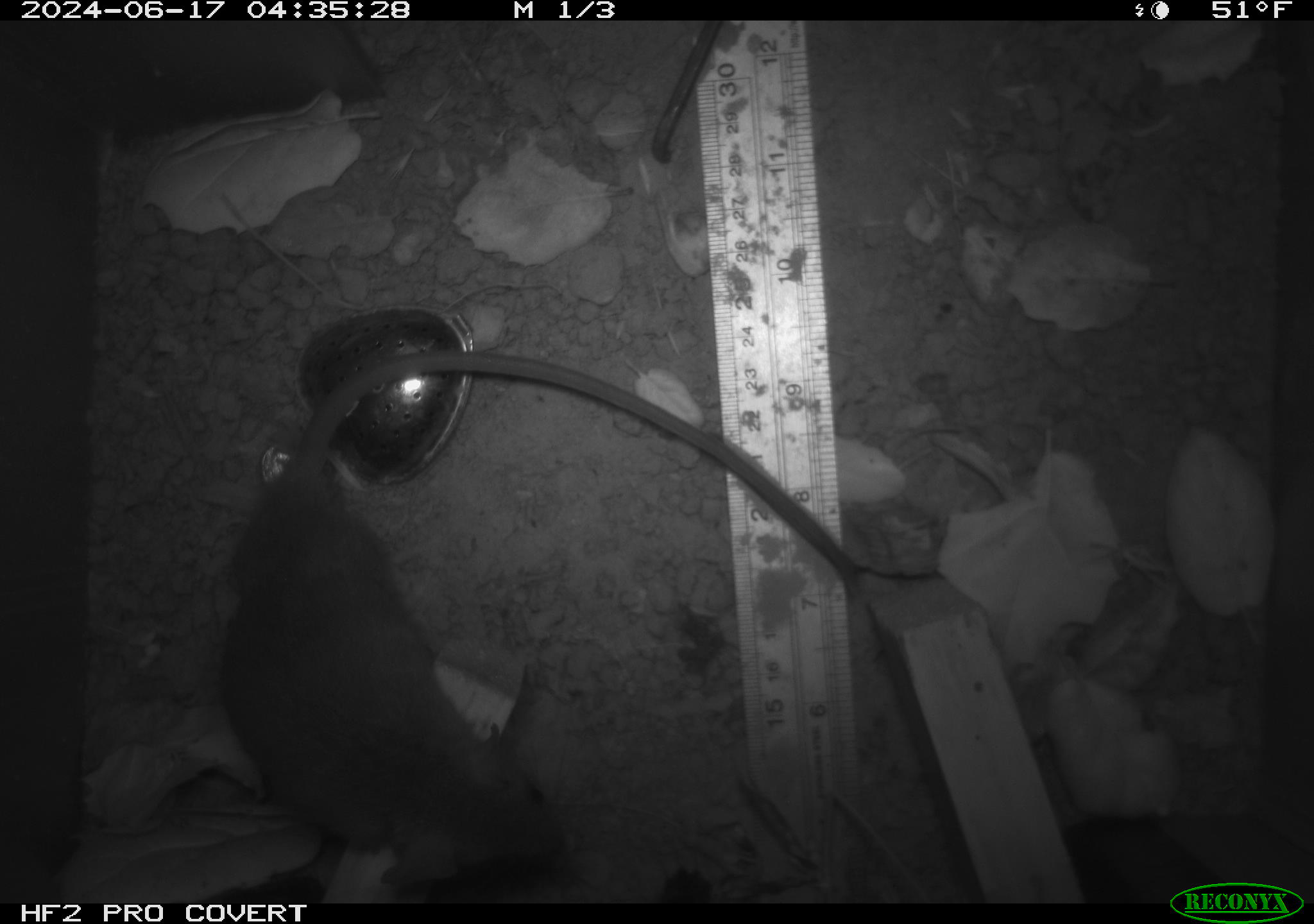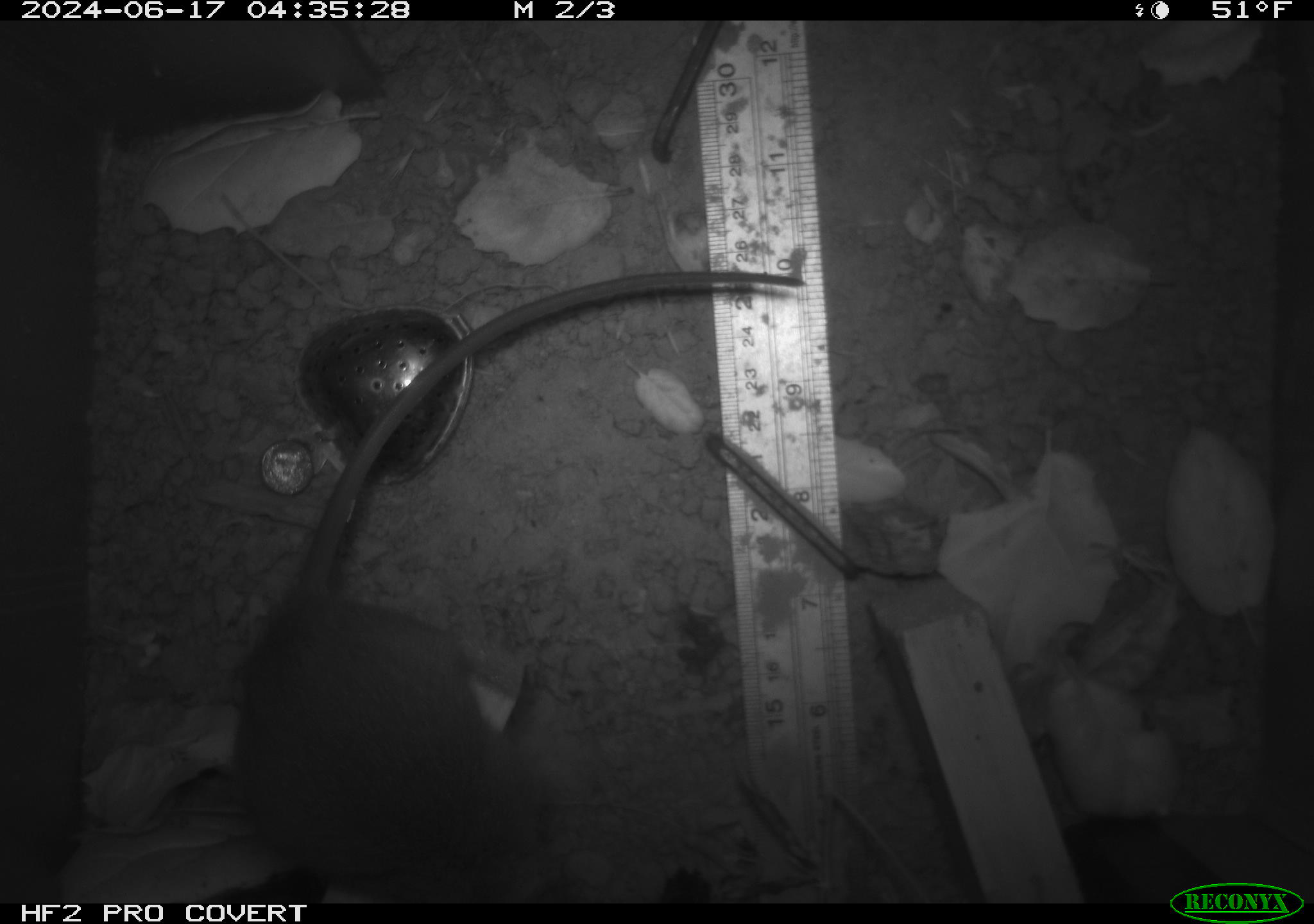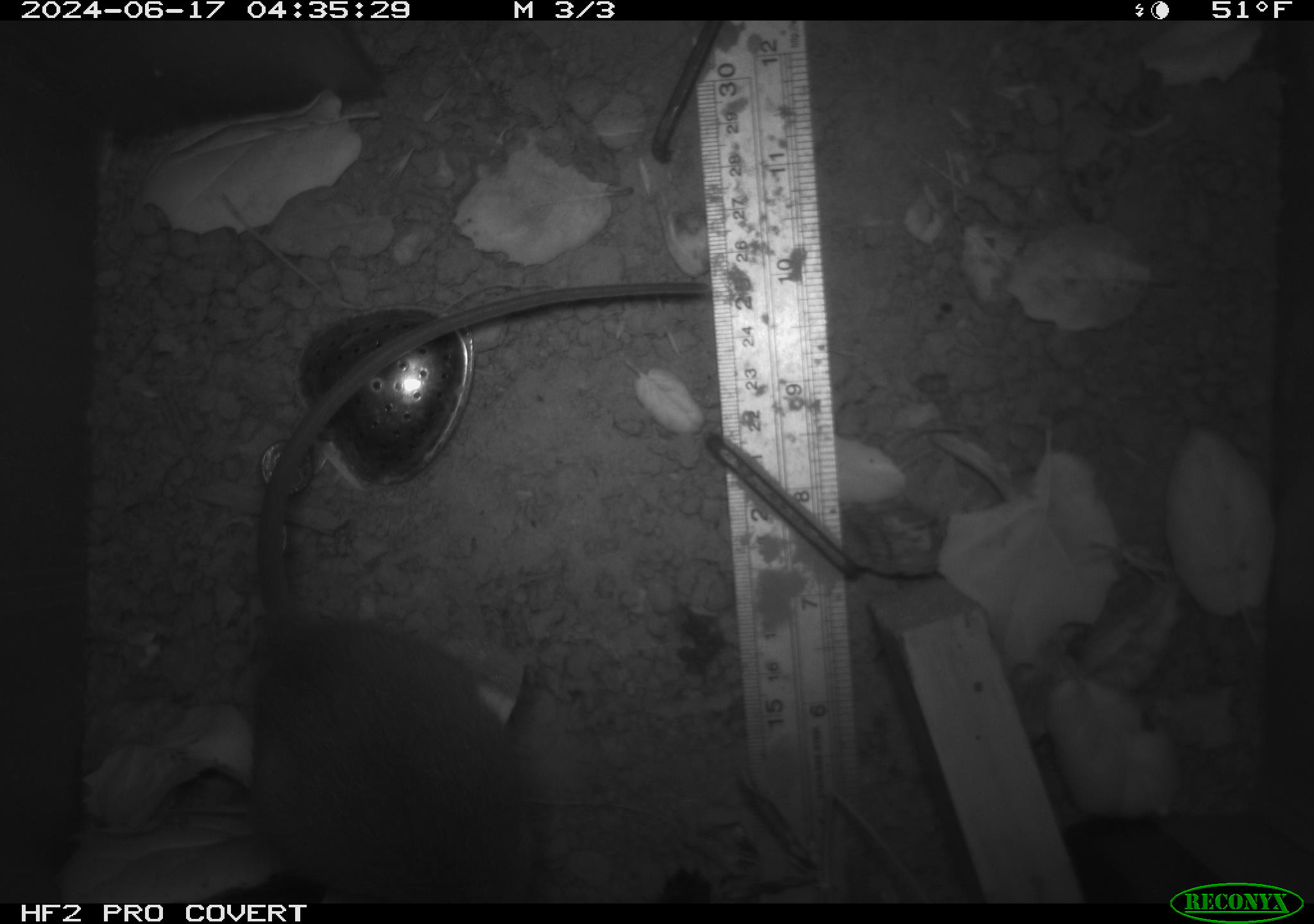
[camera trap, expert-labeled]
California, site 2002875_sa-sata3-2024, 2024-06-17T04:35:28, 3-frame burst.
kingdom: Animalia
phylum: Chordata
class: Mammalia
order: Rodentia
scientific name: Rodentia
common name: rodent